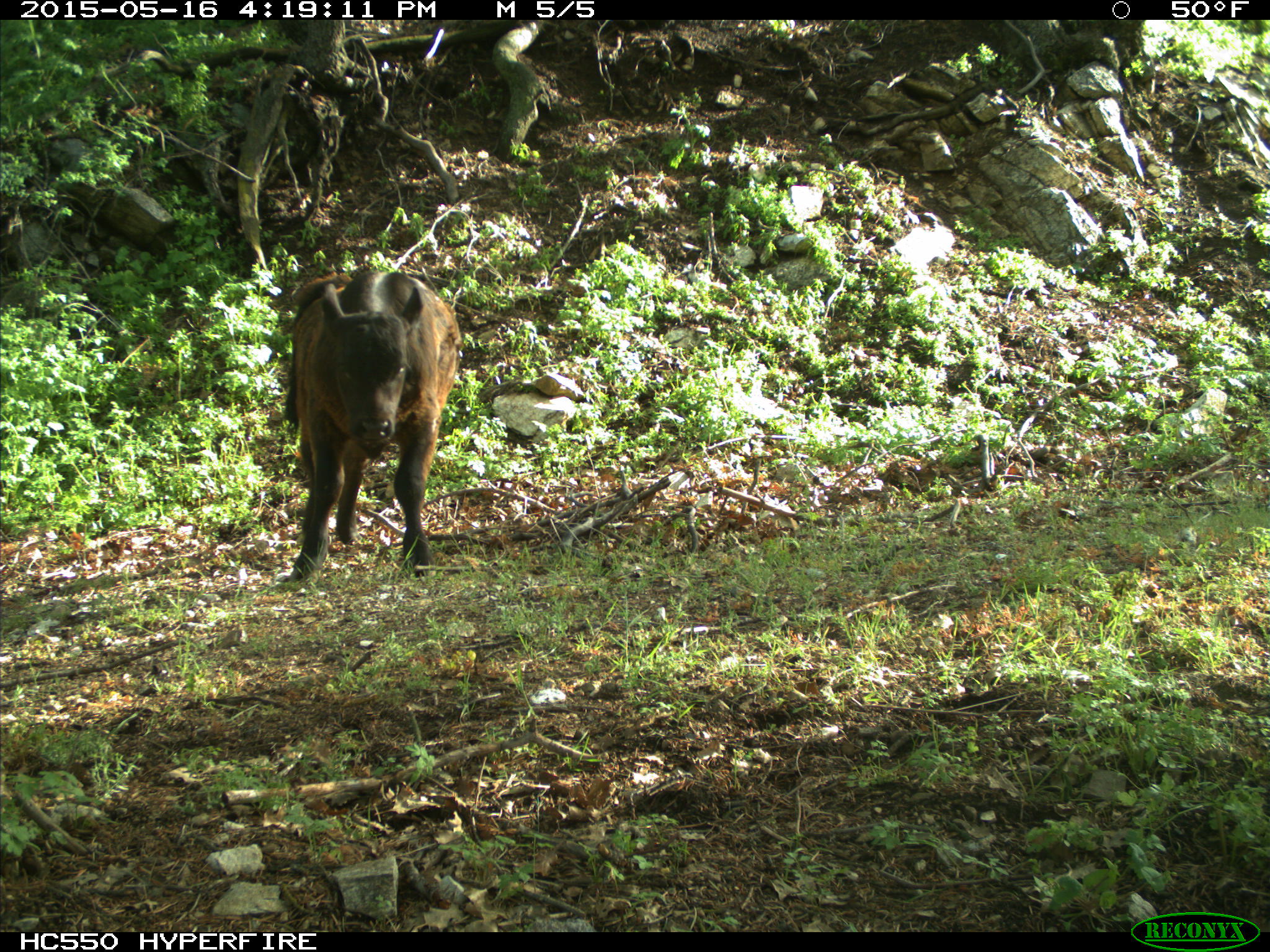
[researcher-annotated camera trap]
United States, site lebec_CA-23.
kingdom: Animalia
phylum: Chordata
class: Mammalia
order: Artiodactyla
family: Bovidae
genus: Bos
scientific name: Bos taurus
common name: domestic cow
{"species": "Bos taurus (domestic cow)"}